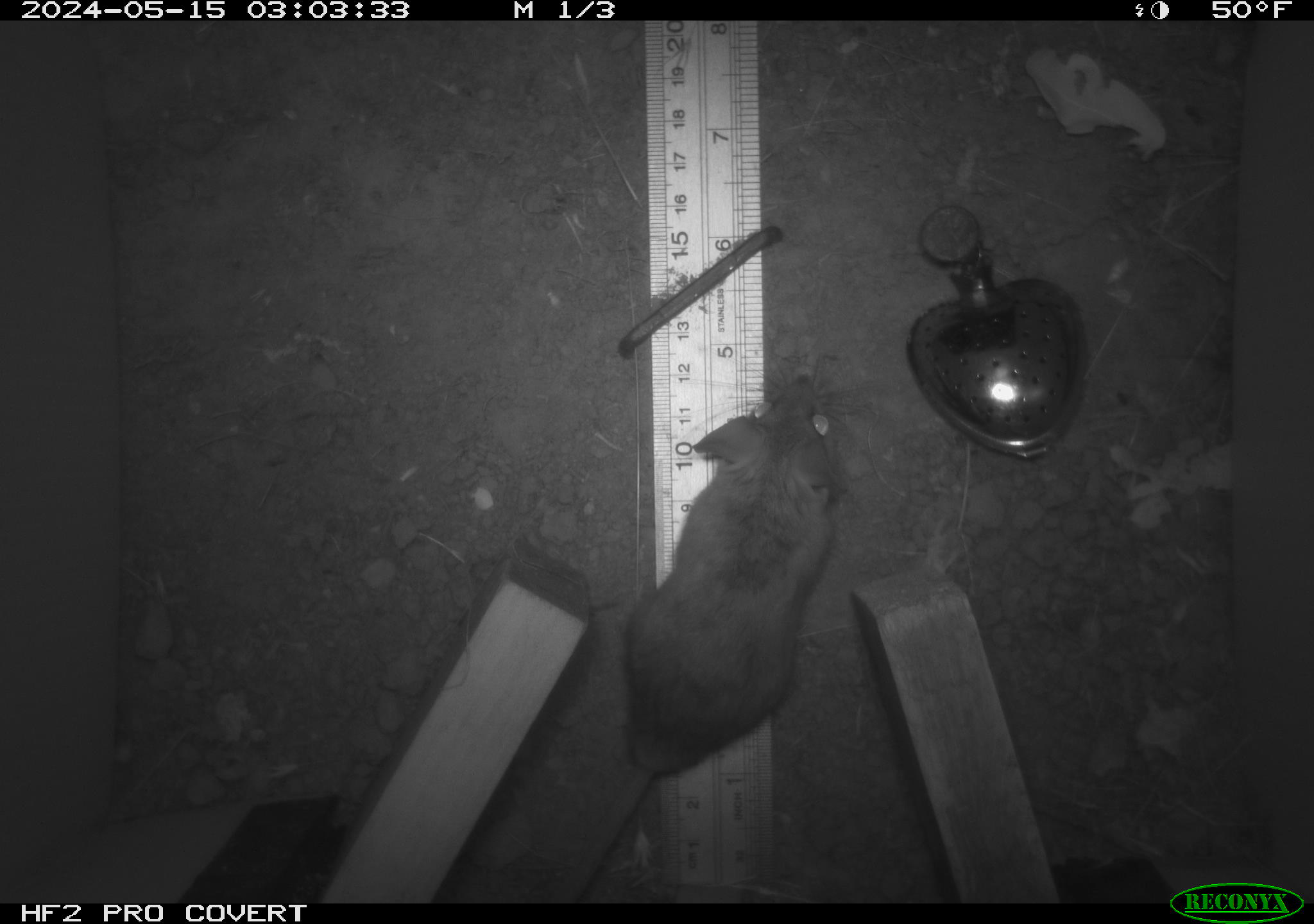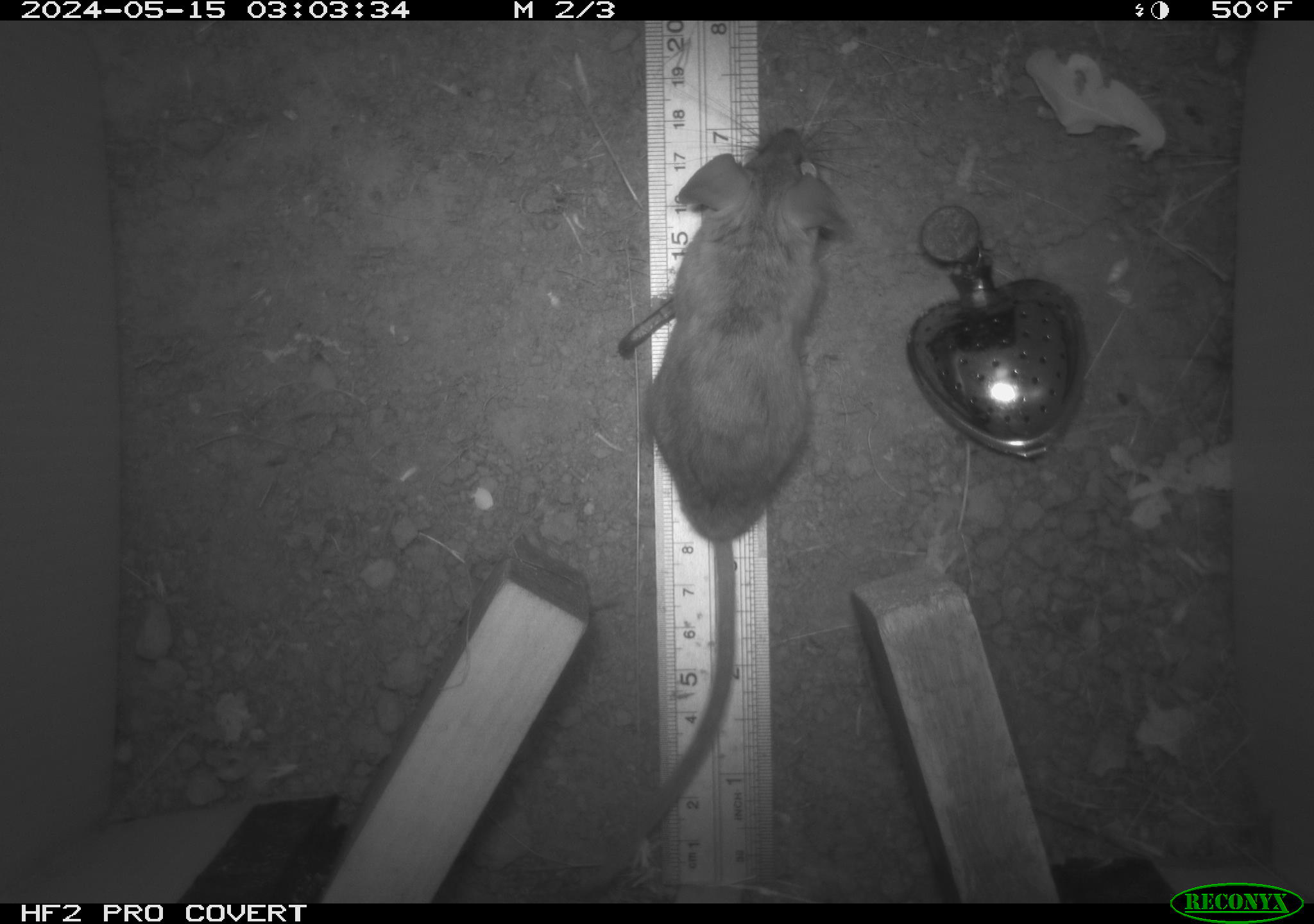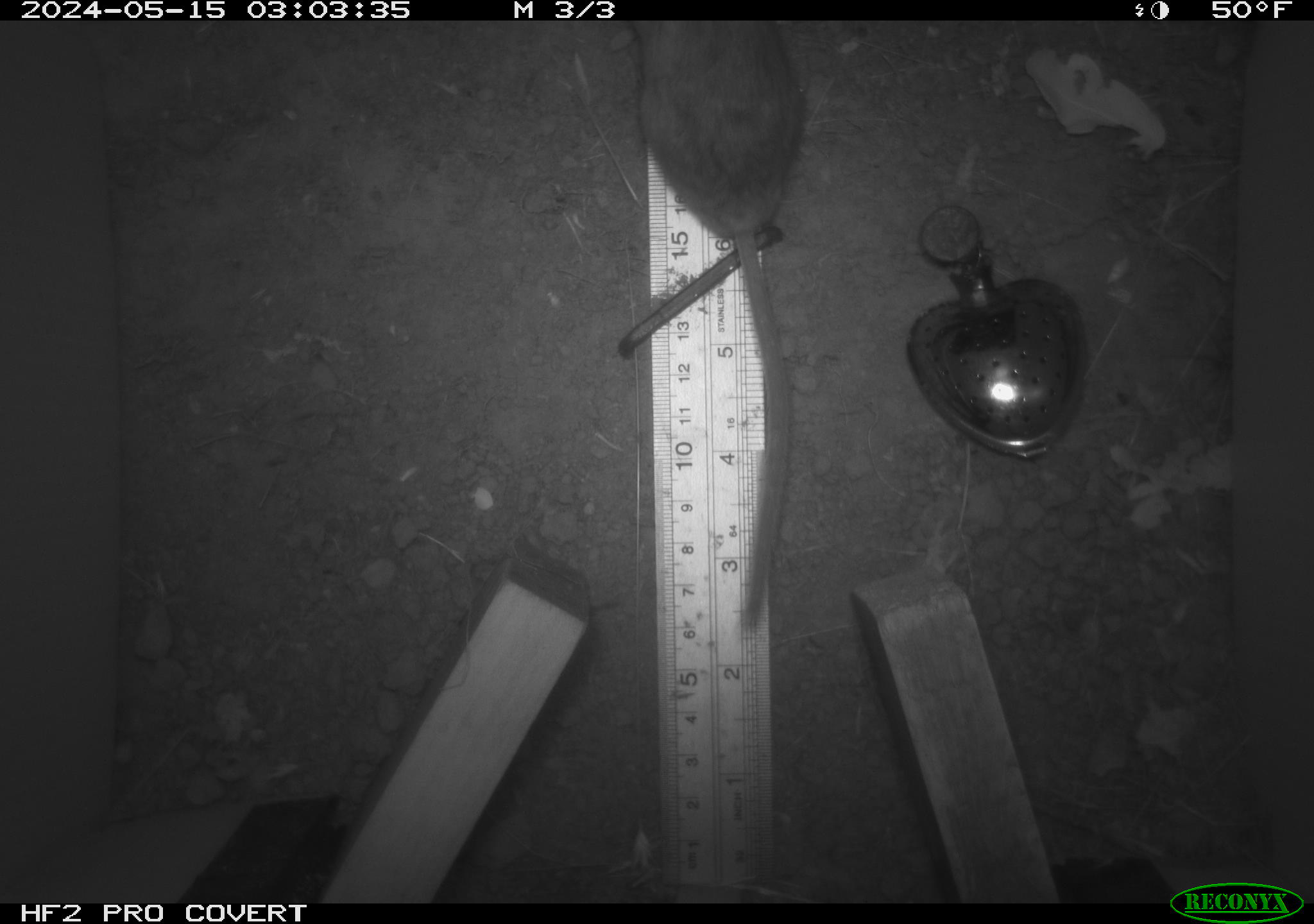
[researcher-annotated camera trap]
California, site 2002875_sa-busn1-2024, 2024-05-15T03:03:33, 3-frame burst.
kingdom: Animalia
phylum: Chordata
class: Mammalia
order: Rodentia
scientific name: Rodentia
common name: rodent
Rodent (Rodentia).